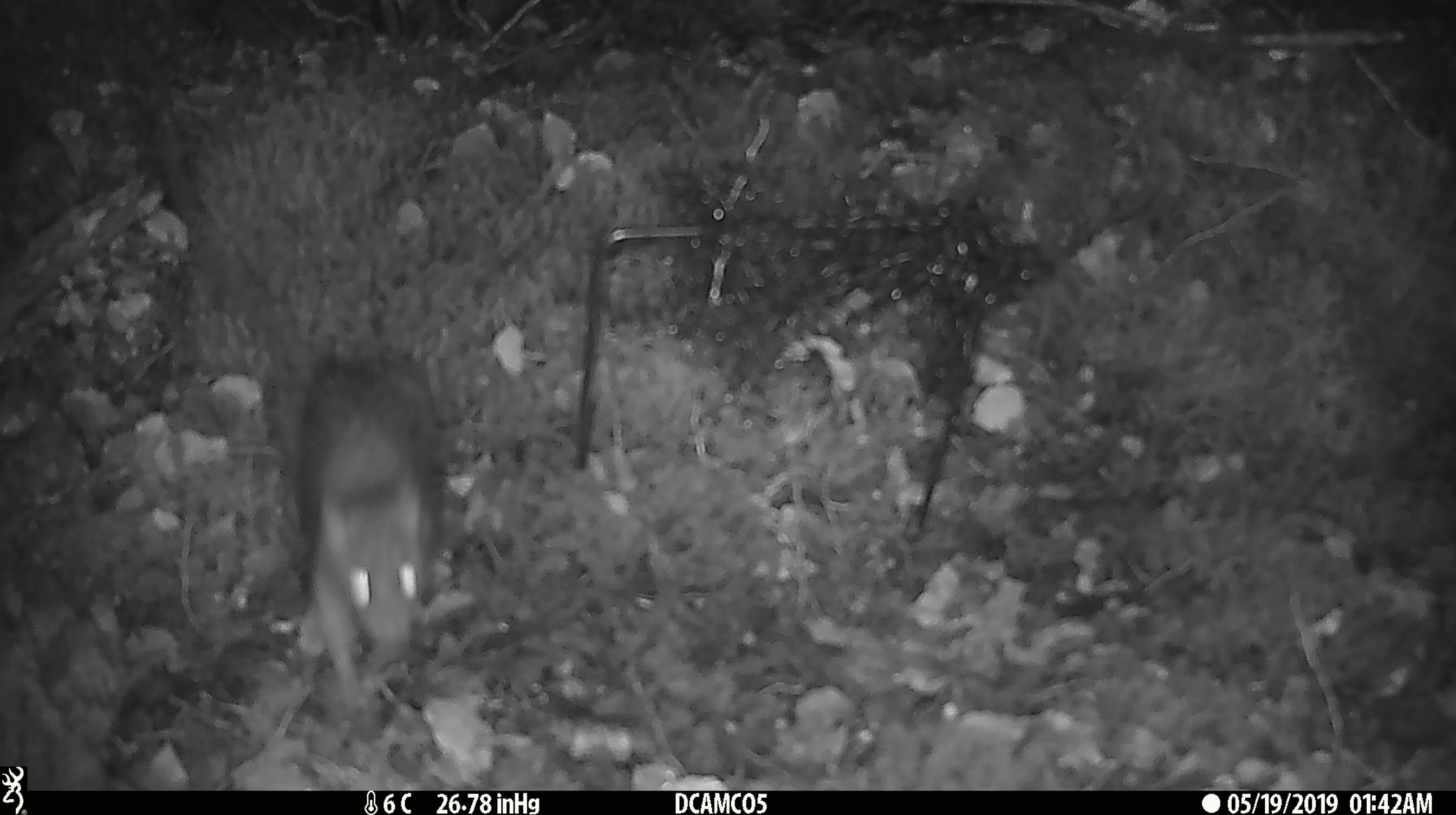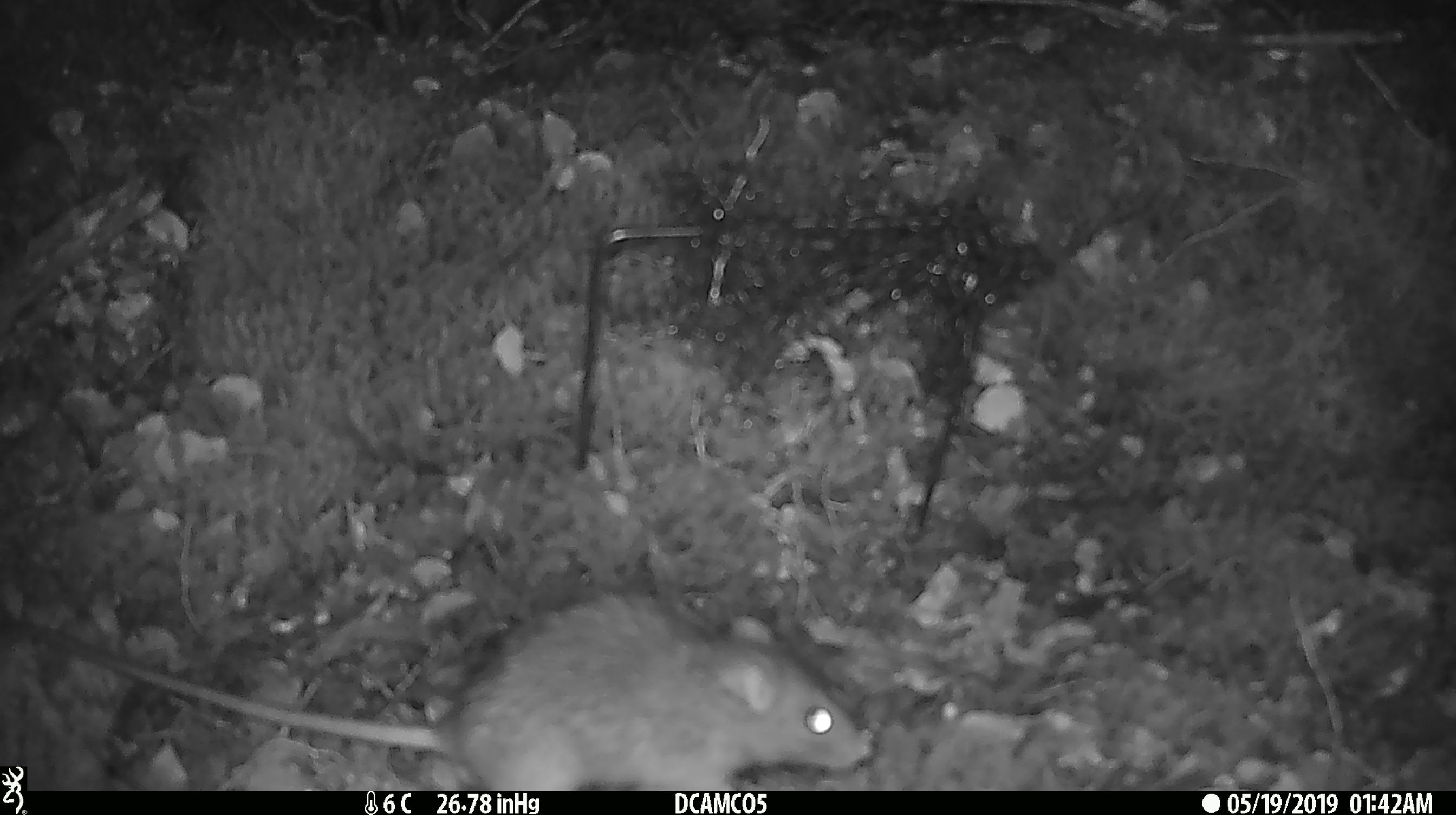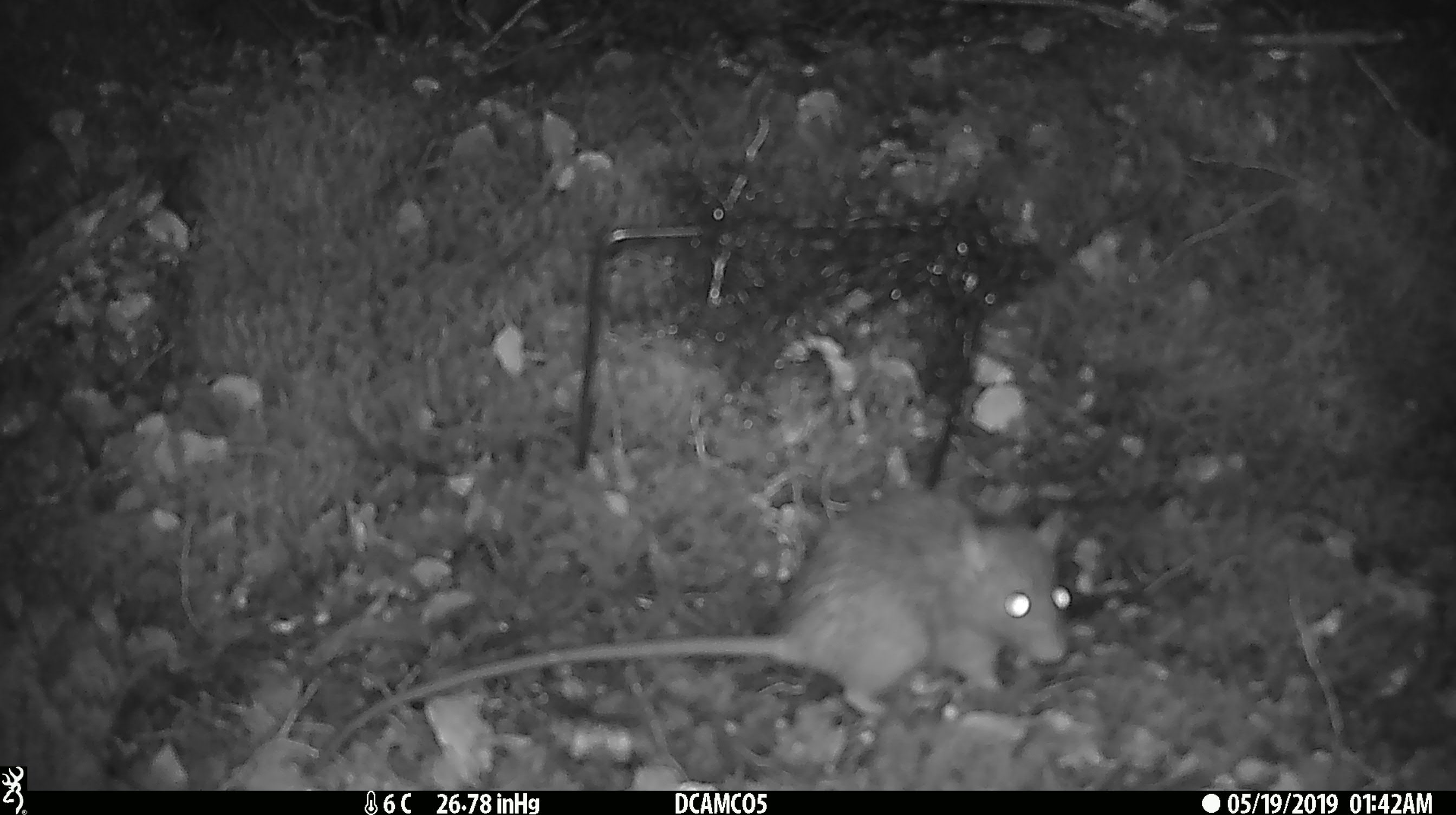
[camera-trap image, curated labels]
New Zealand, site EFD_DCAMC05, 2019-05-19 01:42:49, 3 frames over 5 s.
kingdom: Animalia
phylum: Chordata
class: Mammalia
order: Rodentia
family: Muridae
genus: Rattus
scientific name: Rattus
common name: rat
Rat (Rattus).